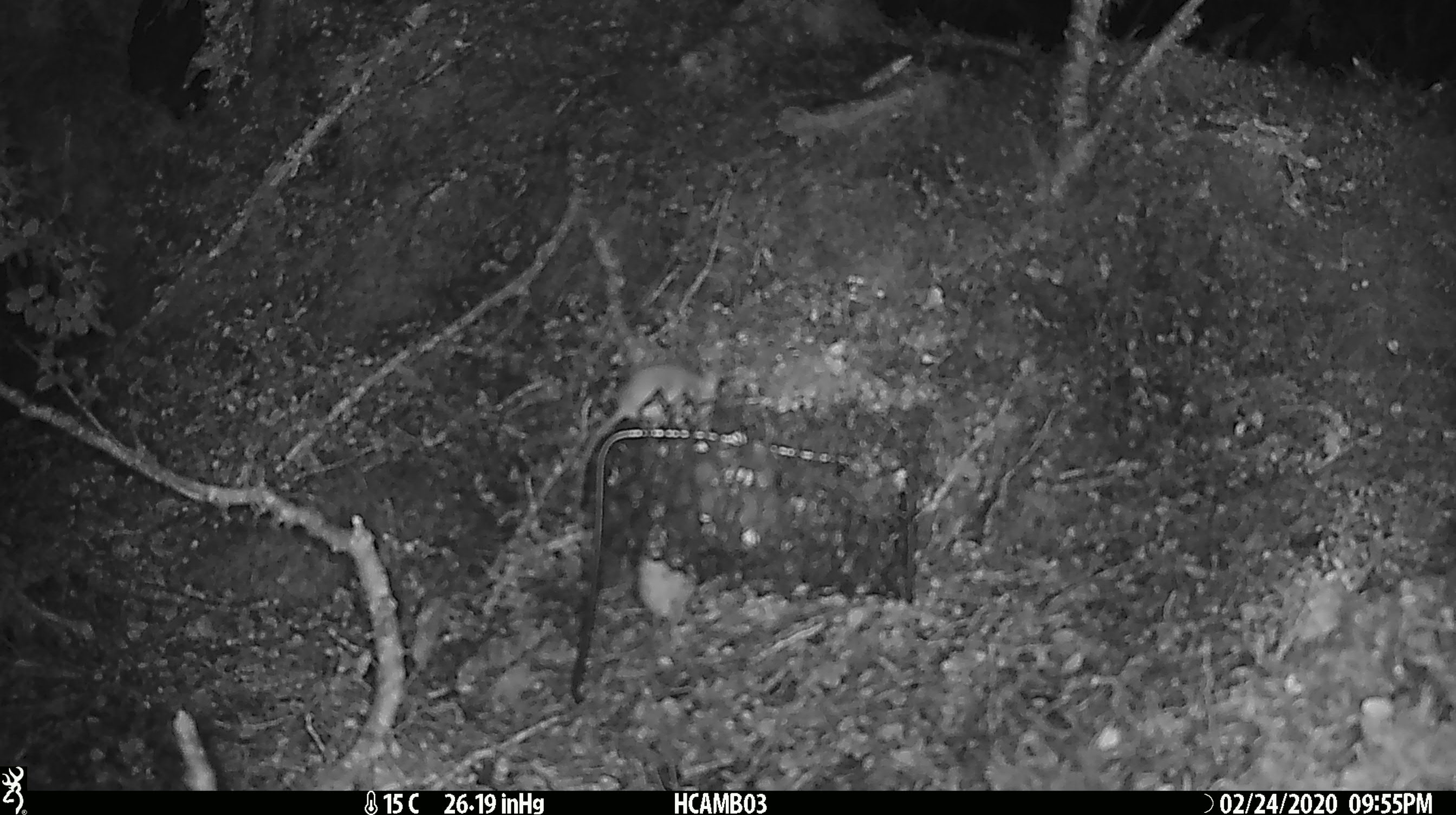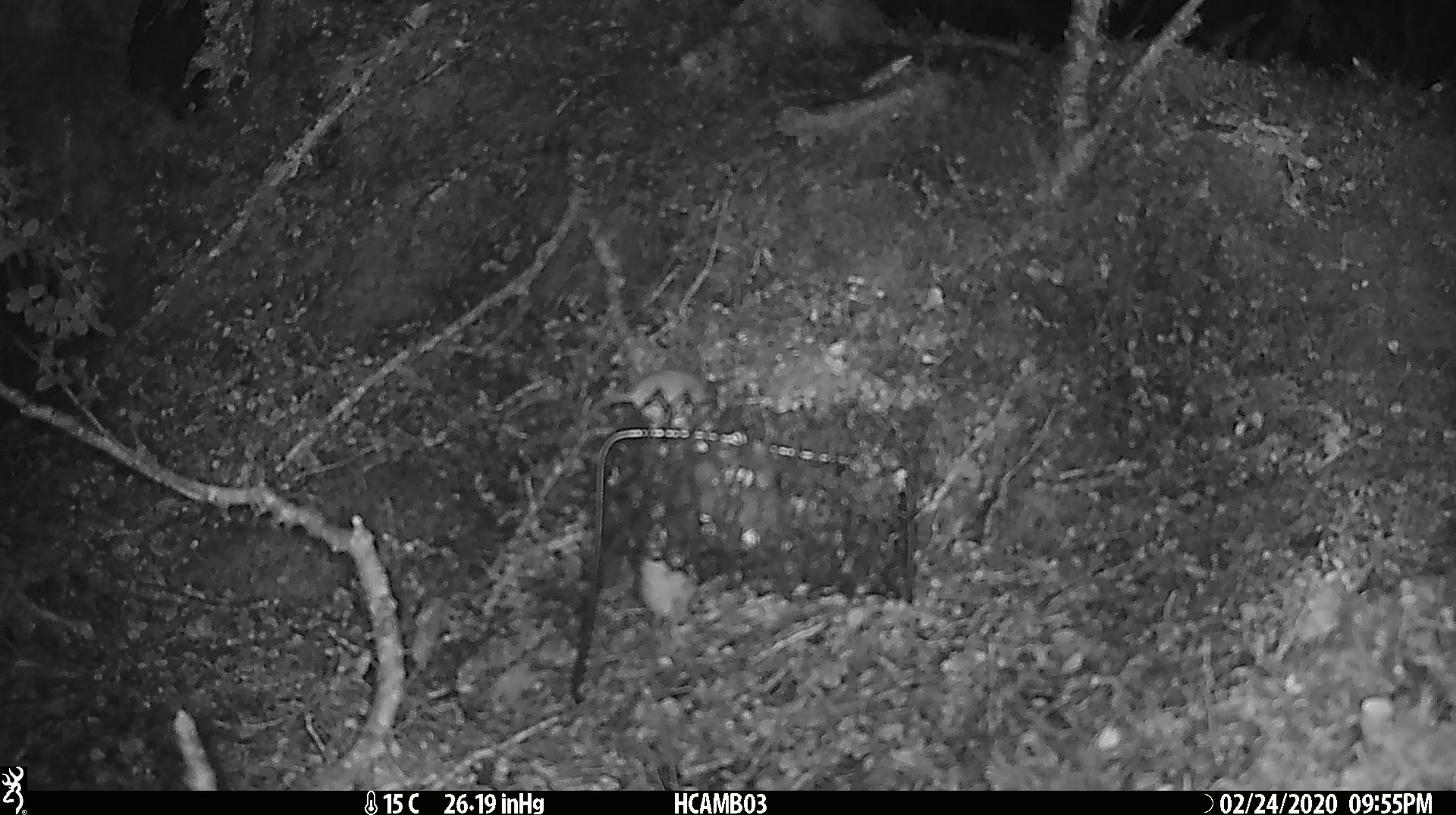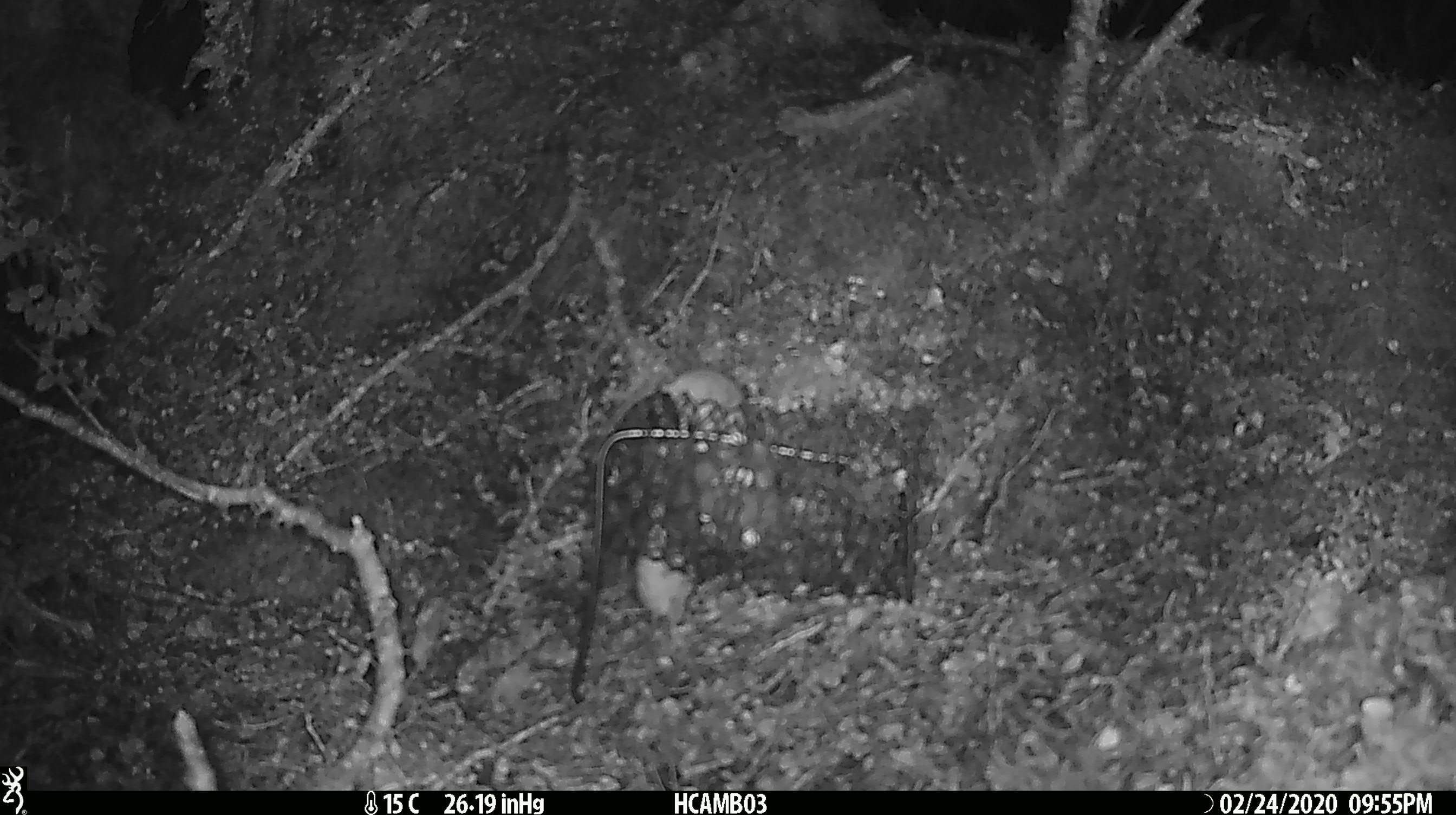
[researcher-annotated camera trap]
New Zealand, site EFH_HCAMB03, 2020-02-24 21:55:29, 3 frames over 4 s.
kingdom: Animalia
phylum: Chordata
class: Mammalia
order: Rodentia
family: Muridae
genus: Mus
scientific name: Mus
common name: mouse